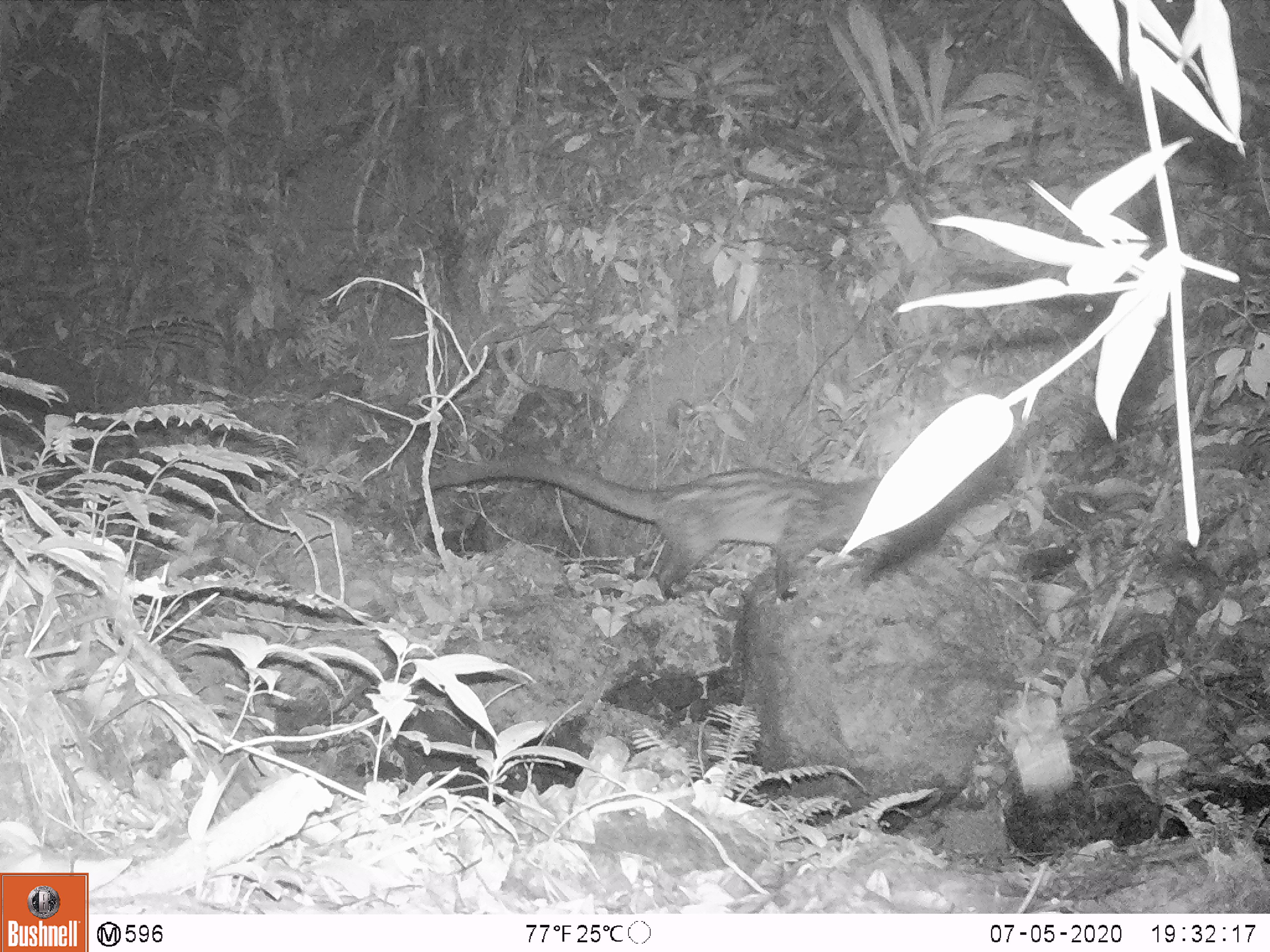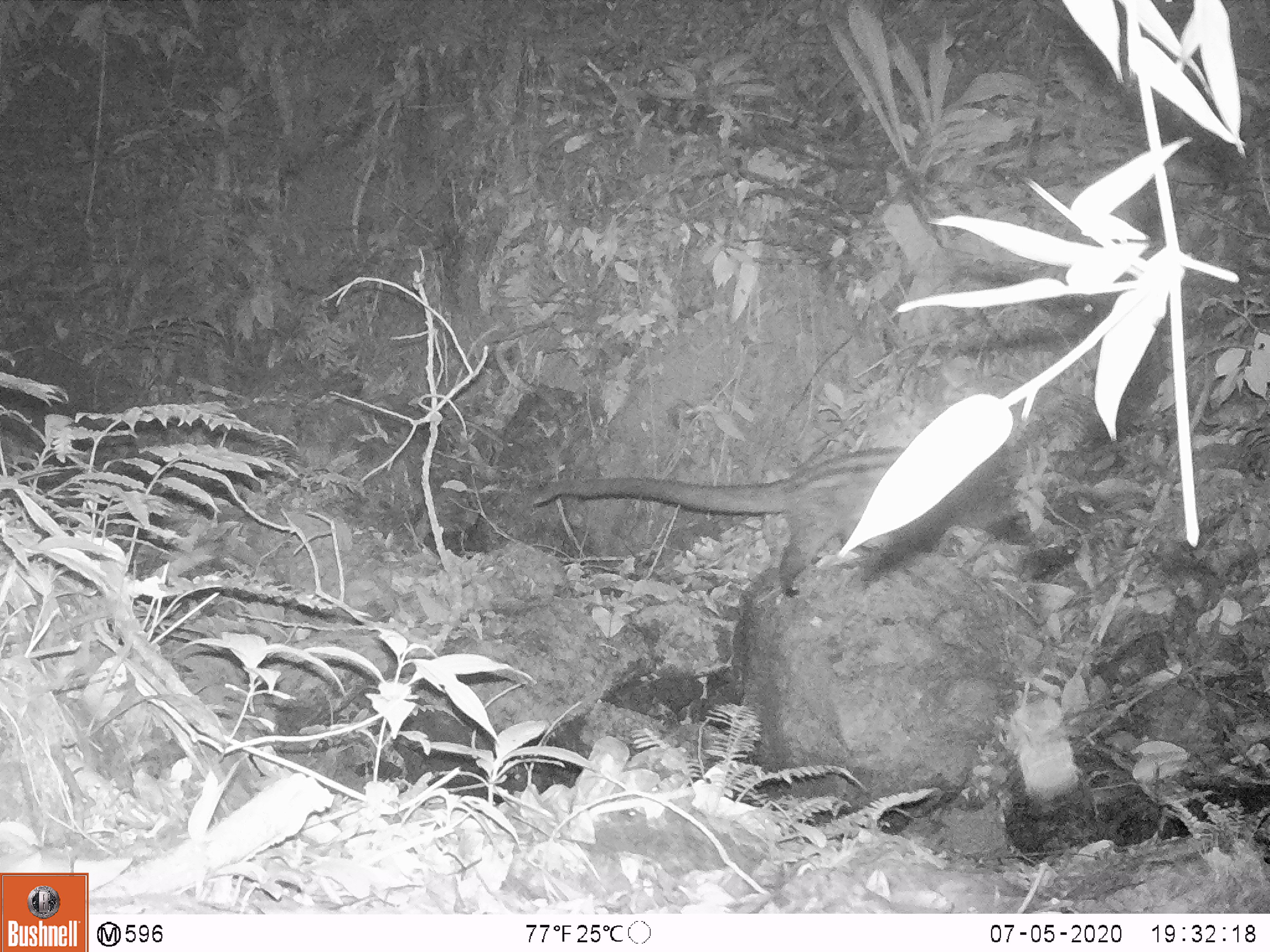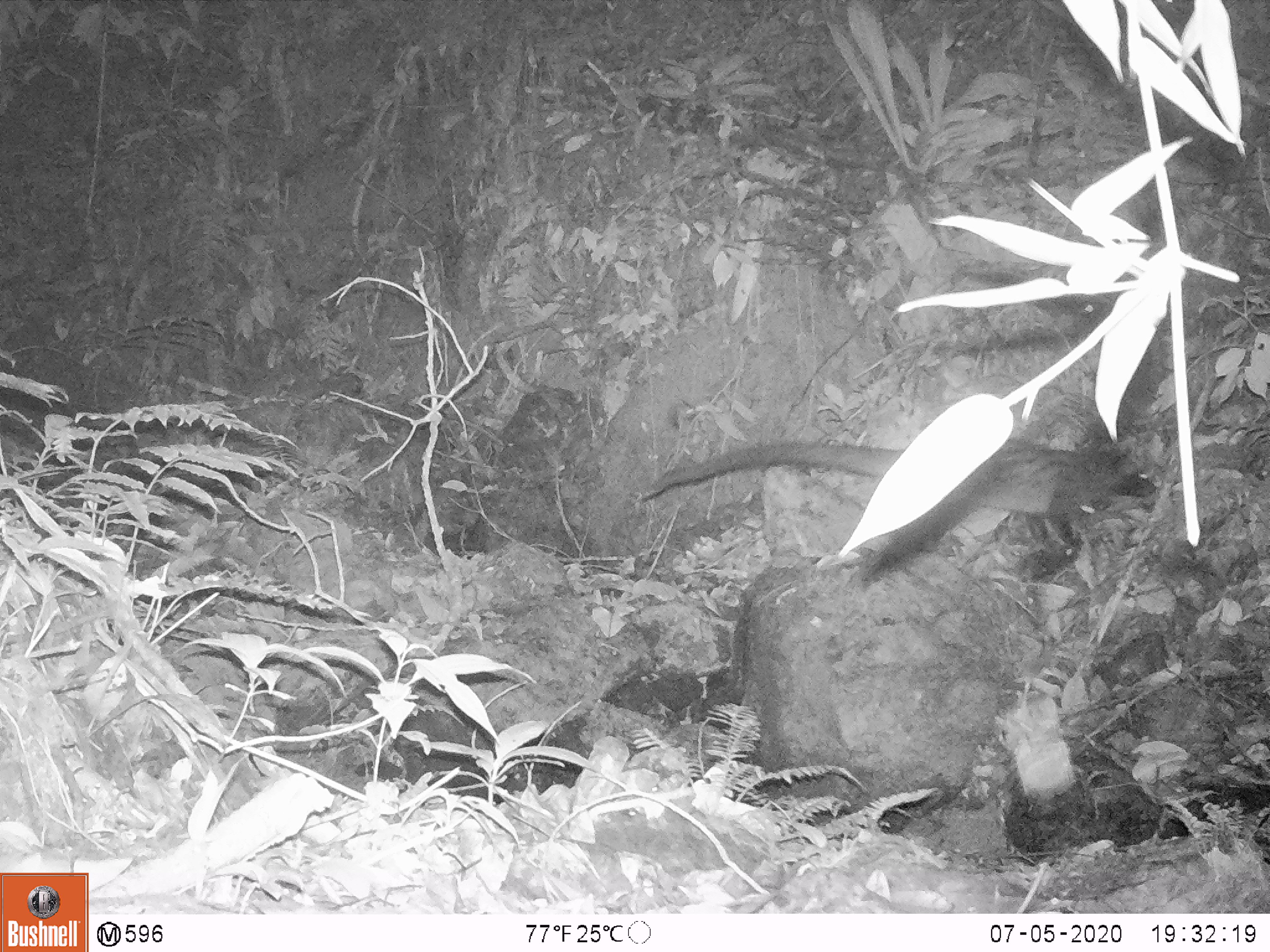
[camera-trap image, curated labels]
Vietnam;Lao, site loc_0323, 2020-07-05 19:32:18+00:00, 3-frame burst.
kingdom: Animalia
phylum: Chordata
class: Mammalia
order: Carnivora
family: Viverridae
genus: Paradoxurus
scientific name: Paradoxurus hermaphroditus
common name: common palm civet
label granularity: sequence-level